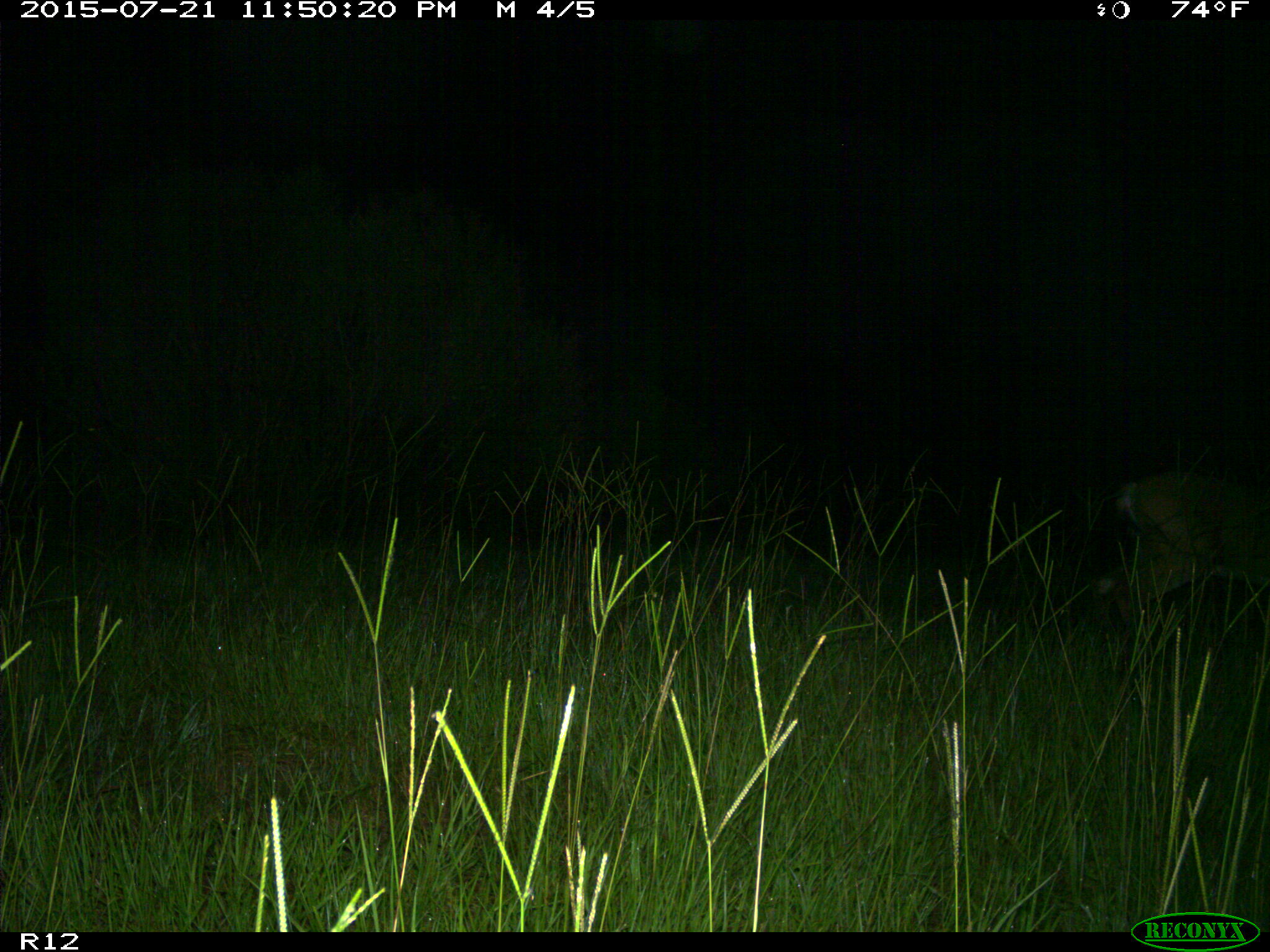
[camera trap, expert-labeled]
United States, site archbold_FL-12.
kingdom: Animalia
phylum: Chordata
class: Mammalia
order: Artiodactyla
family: Cervidae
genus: Odocoileus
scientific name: Odocoileus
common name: deer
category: unidentified deer